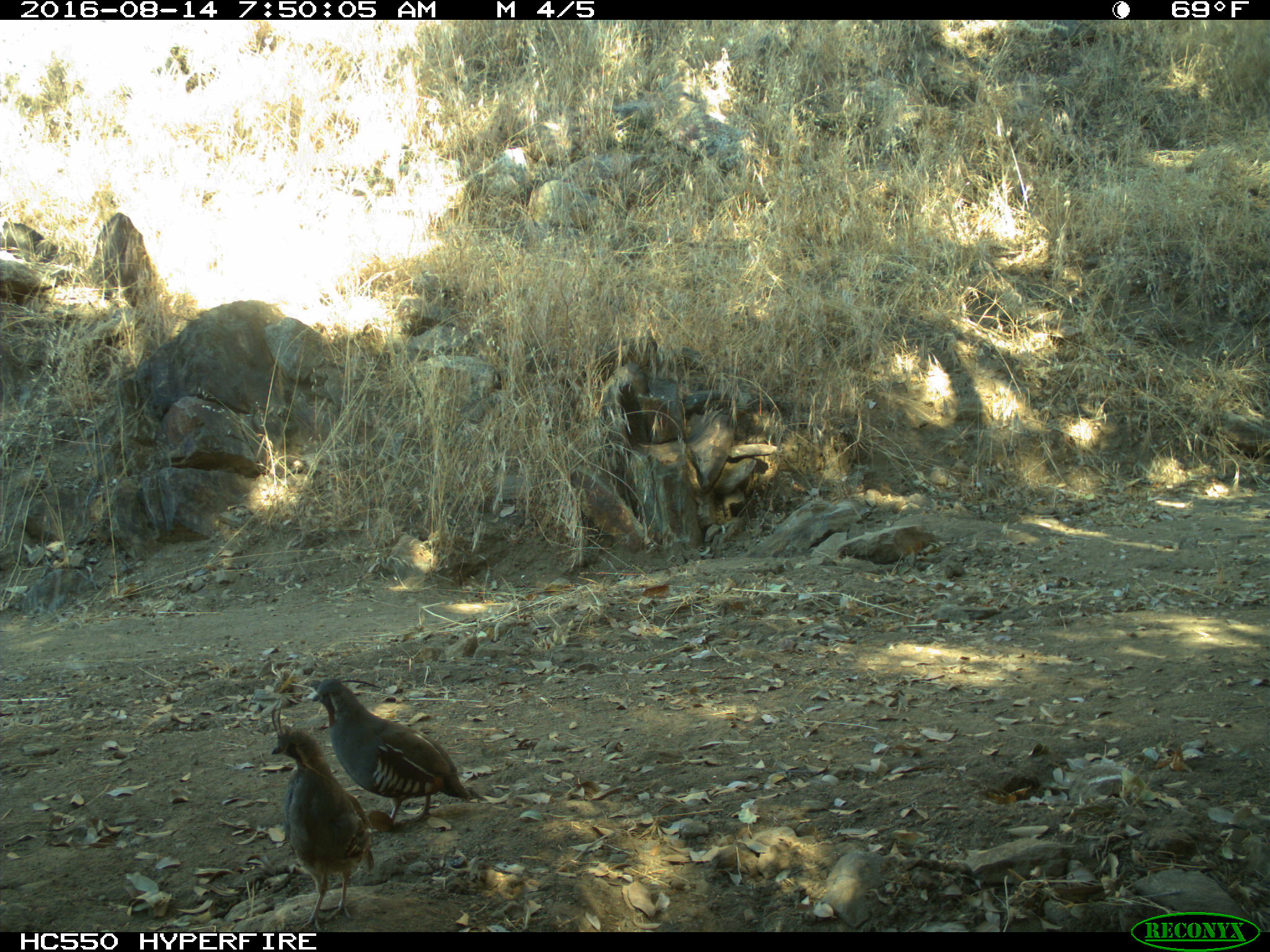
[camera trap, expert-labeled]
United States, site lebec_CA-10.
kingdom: Animalia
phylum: Chordata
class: Aves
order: Galliformes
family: Odontophoridae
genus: Callipepla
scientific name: Callipepla californica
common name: california quail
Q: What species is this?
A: Callipepla californica (california quail).